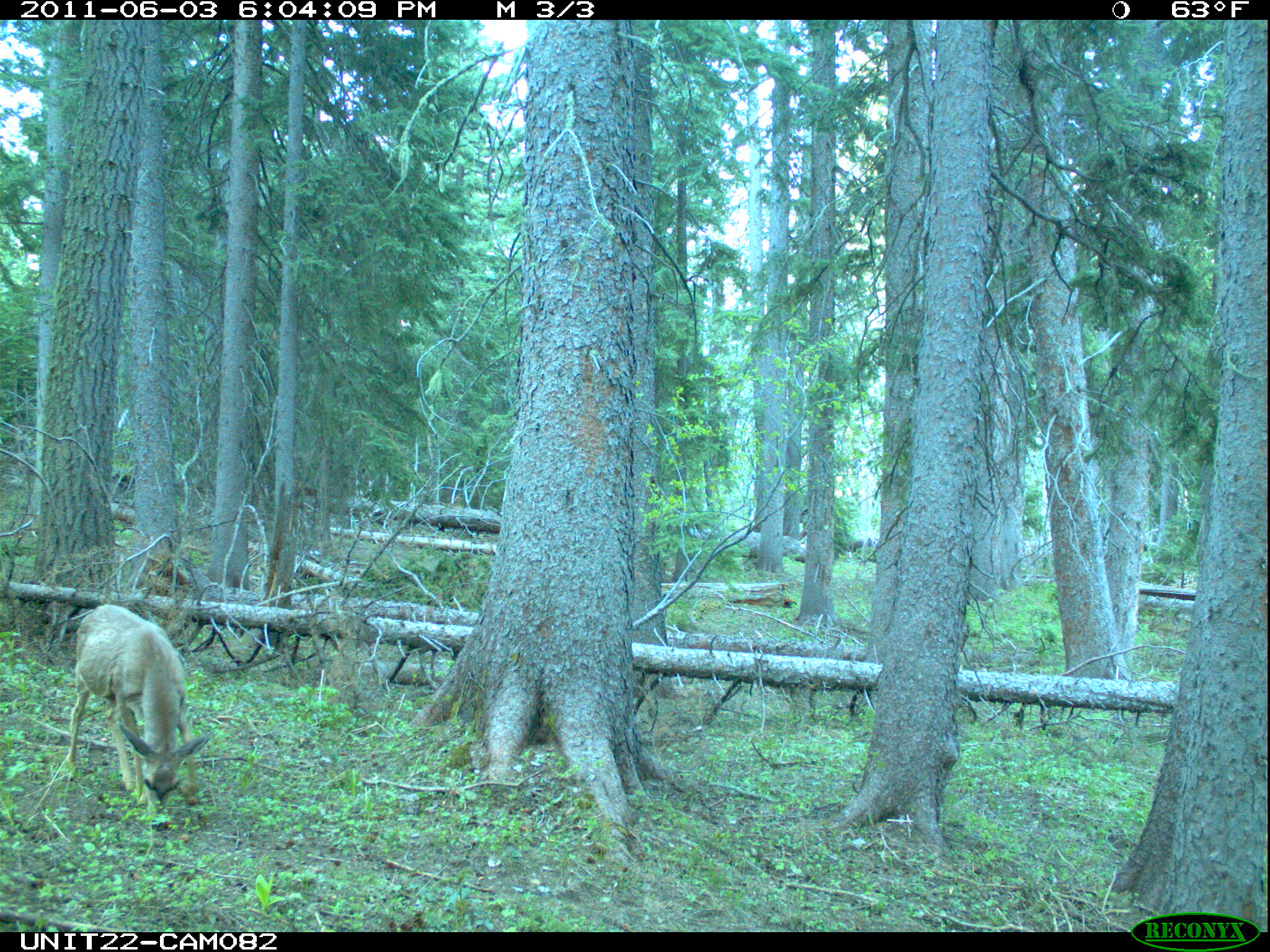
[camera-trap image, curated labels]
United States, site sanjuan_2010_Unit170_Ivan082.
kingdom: Animalia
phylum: Chordata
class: Mammalia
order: Artiodactyla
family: Cervidae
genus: Odocoileus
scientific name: Odocoileus hemionus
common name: mule deer